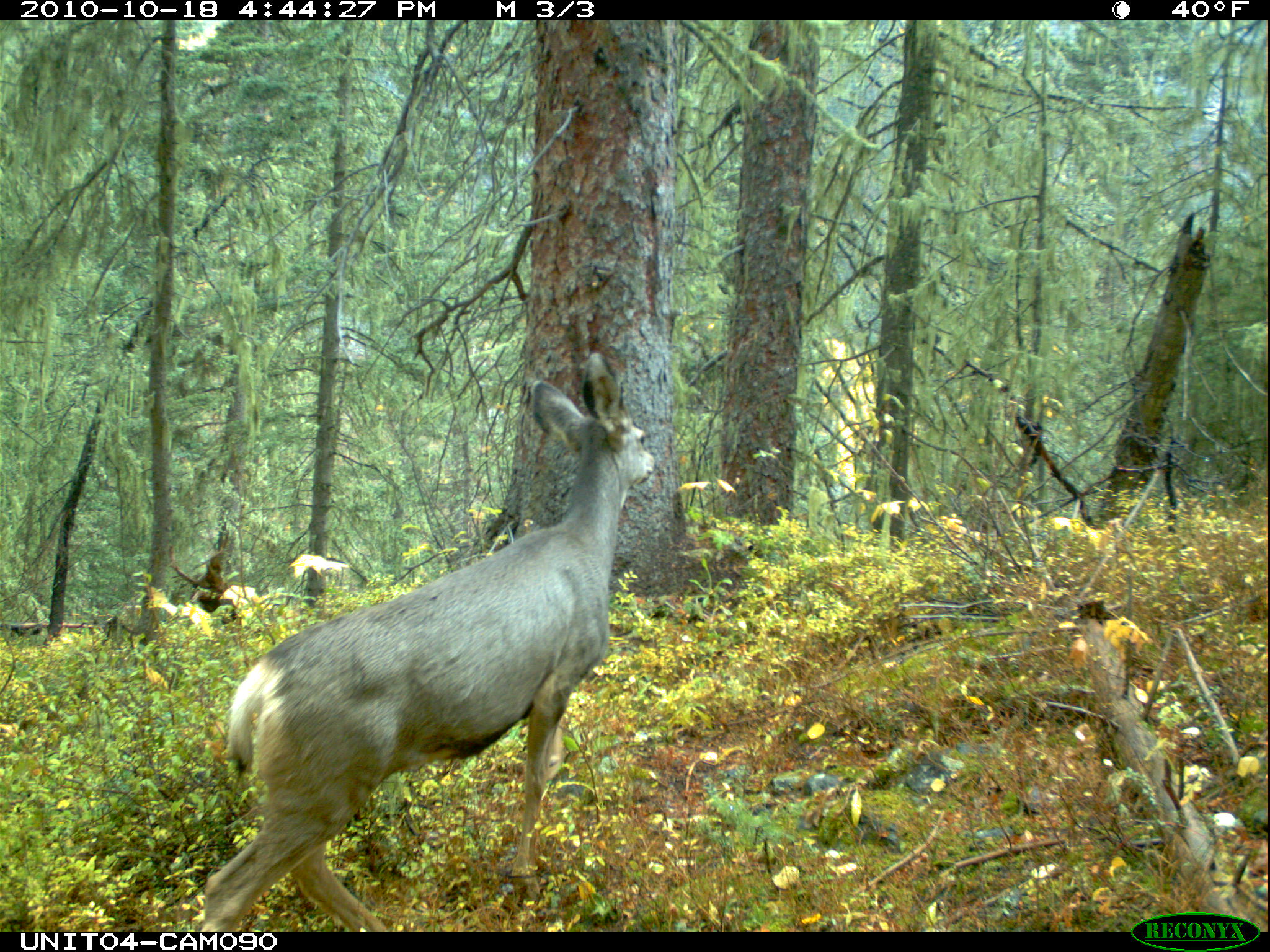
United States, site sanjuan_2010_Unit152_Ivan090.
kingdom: Animalia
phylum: Chordata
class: Mammalia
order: Artiodactyla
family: Cervidae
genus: Odocoileus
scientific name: Odocoileus hemionus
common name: mule deer